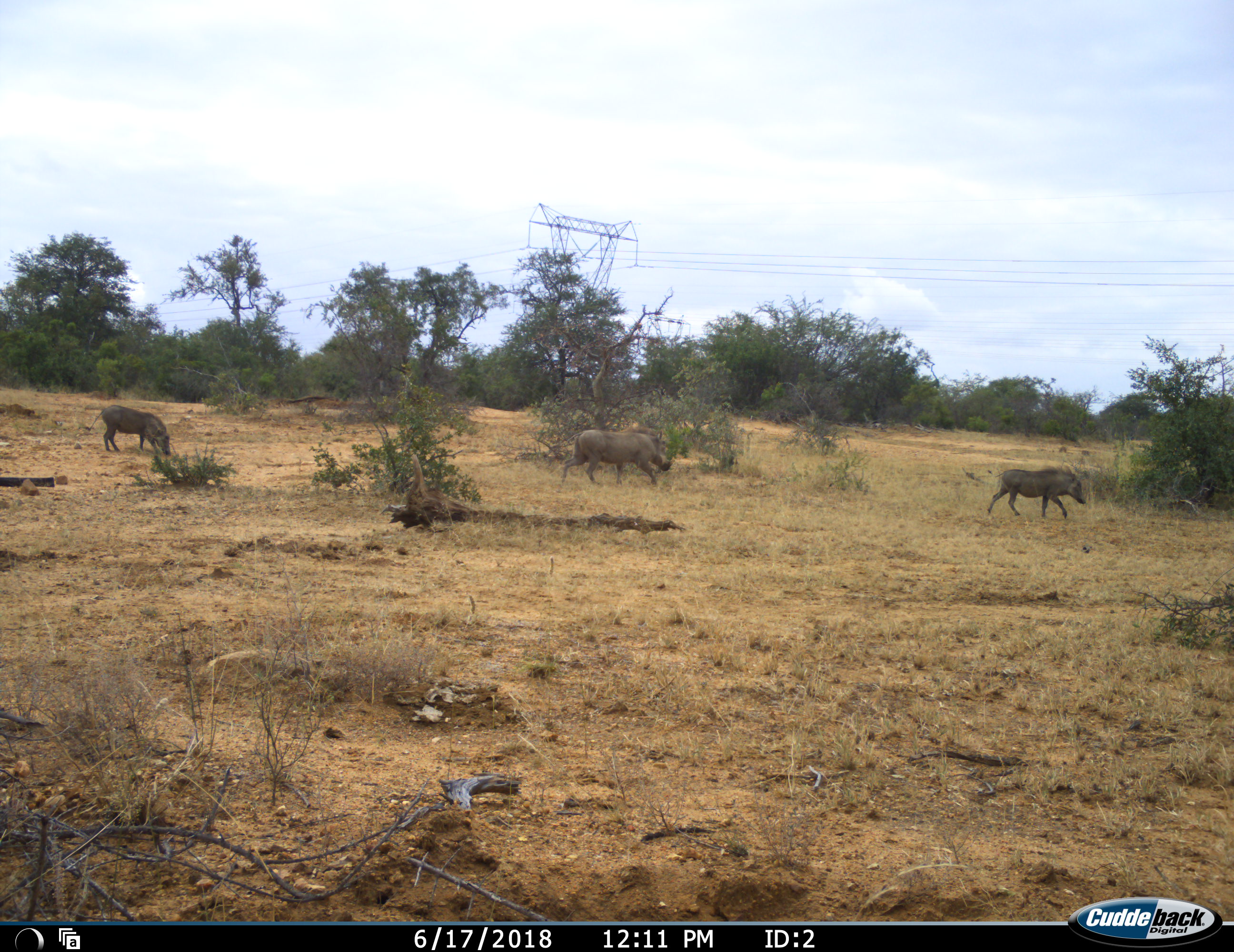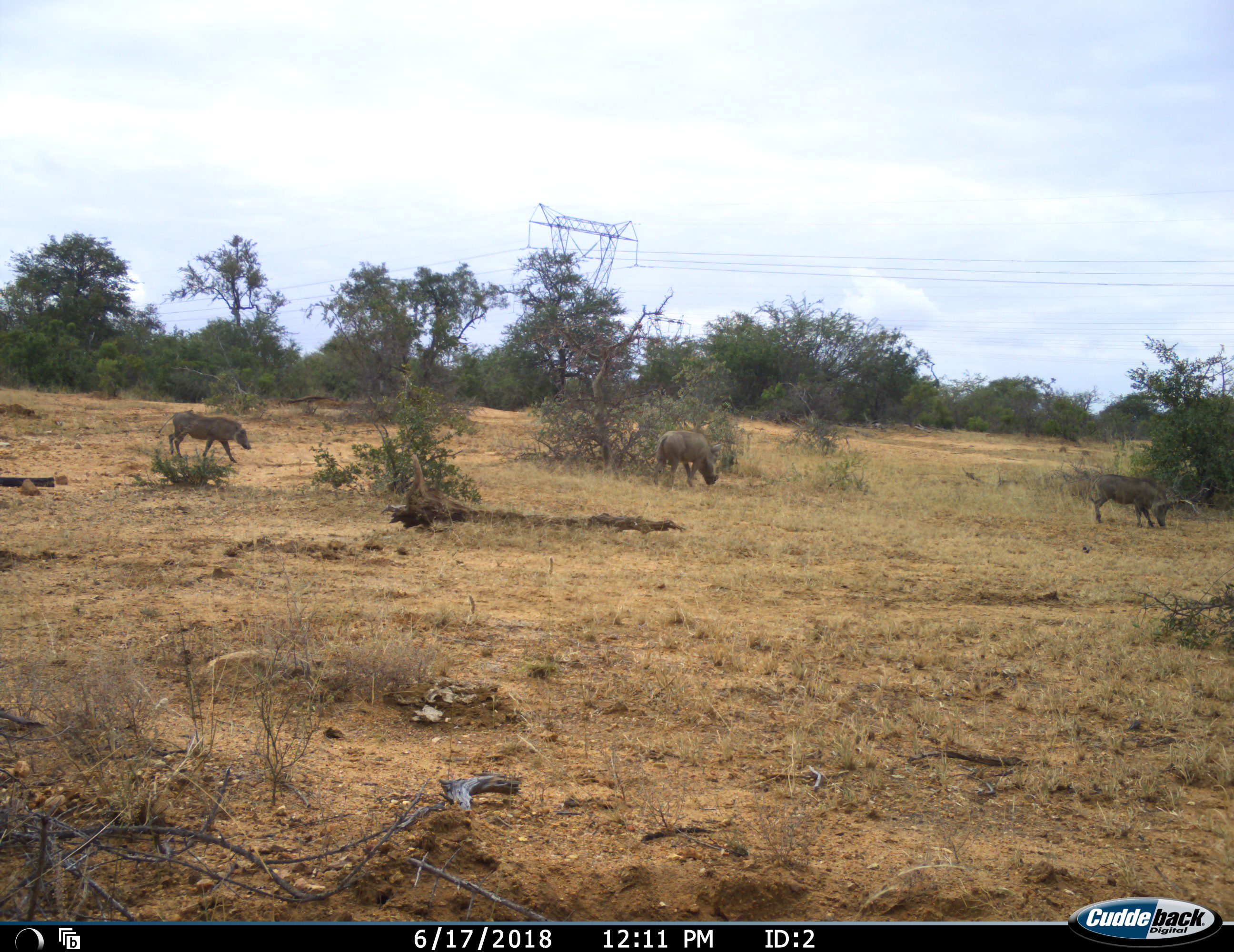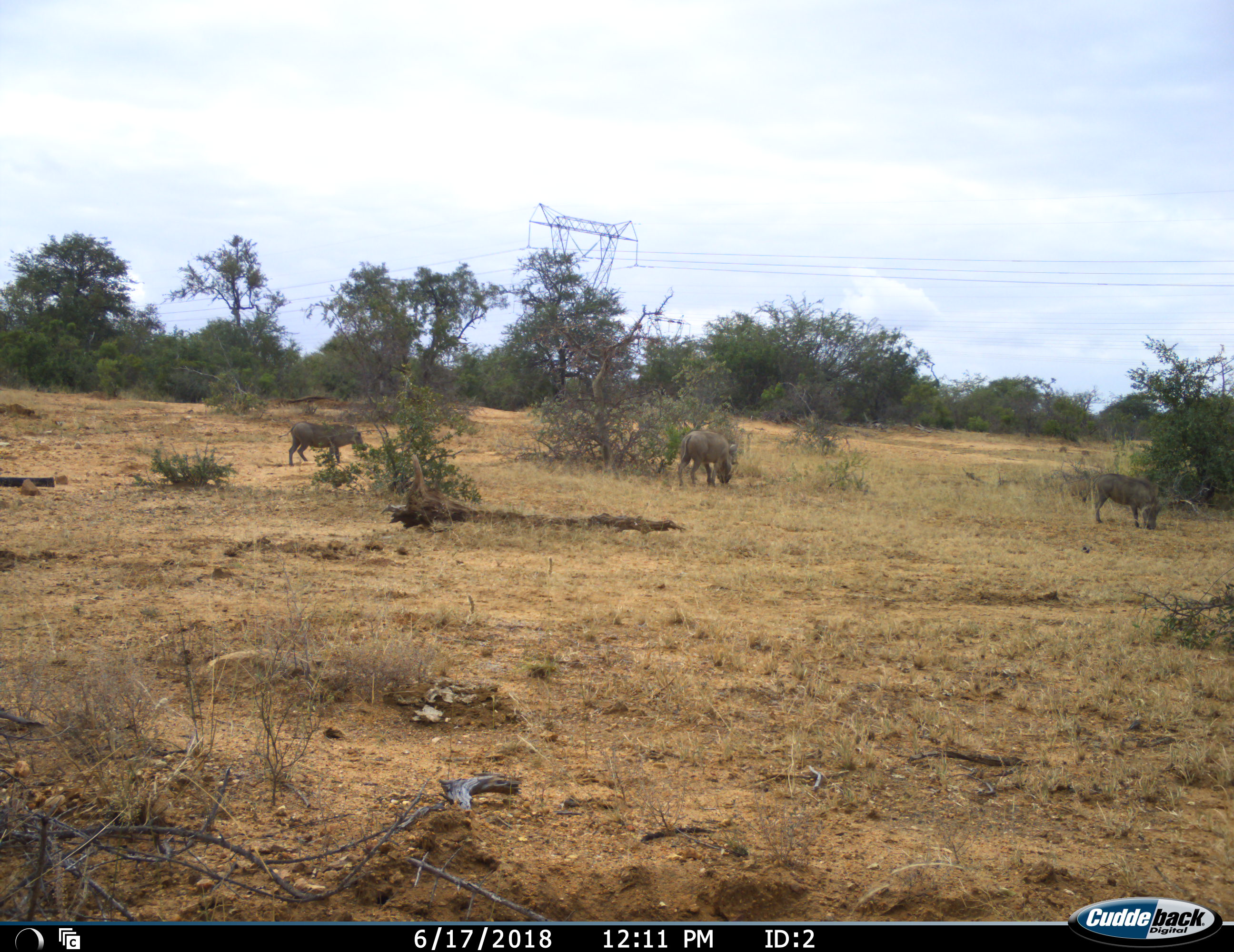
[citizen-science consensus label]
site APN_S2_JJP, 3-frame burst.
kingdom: Animalia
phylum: Chordata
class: Mammalia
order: Artiodactyla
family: Suidae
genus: Phacochoerus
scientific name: Phacochoerus africanus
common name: warthog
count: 3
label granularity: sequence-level